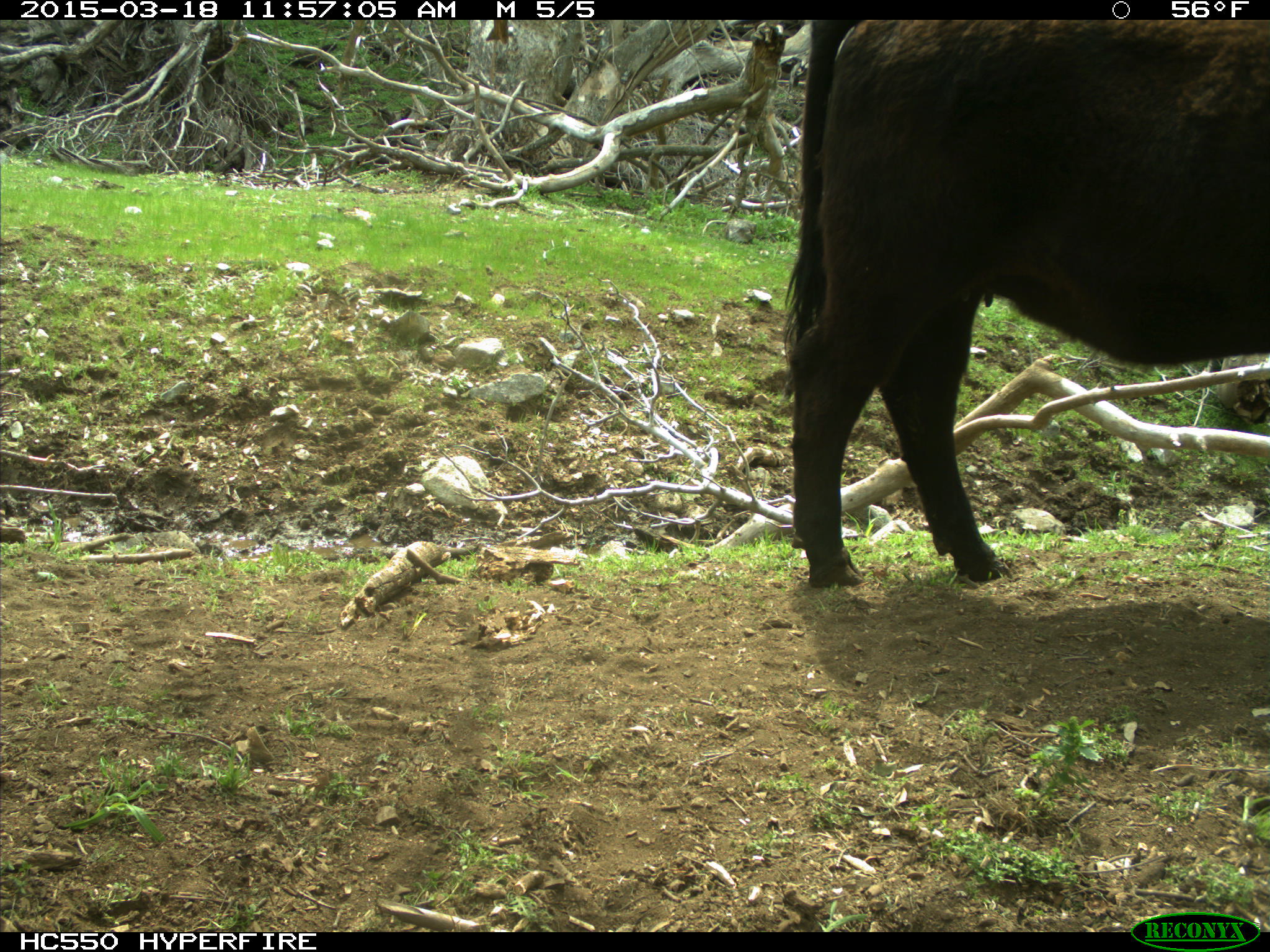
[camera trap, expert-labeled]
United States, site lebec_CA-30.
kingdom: Animalia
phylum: Chordata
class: Mammalia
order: Artiodactyla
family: Bovidae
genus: Bos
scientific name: Bos taurus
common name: domestic cow